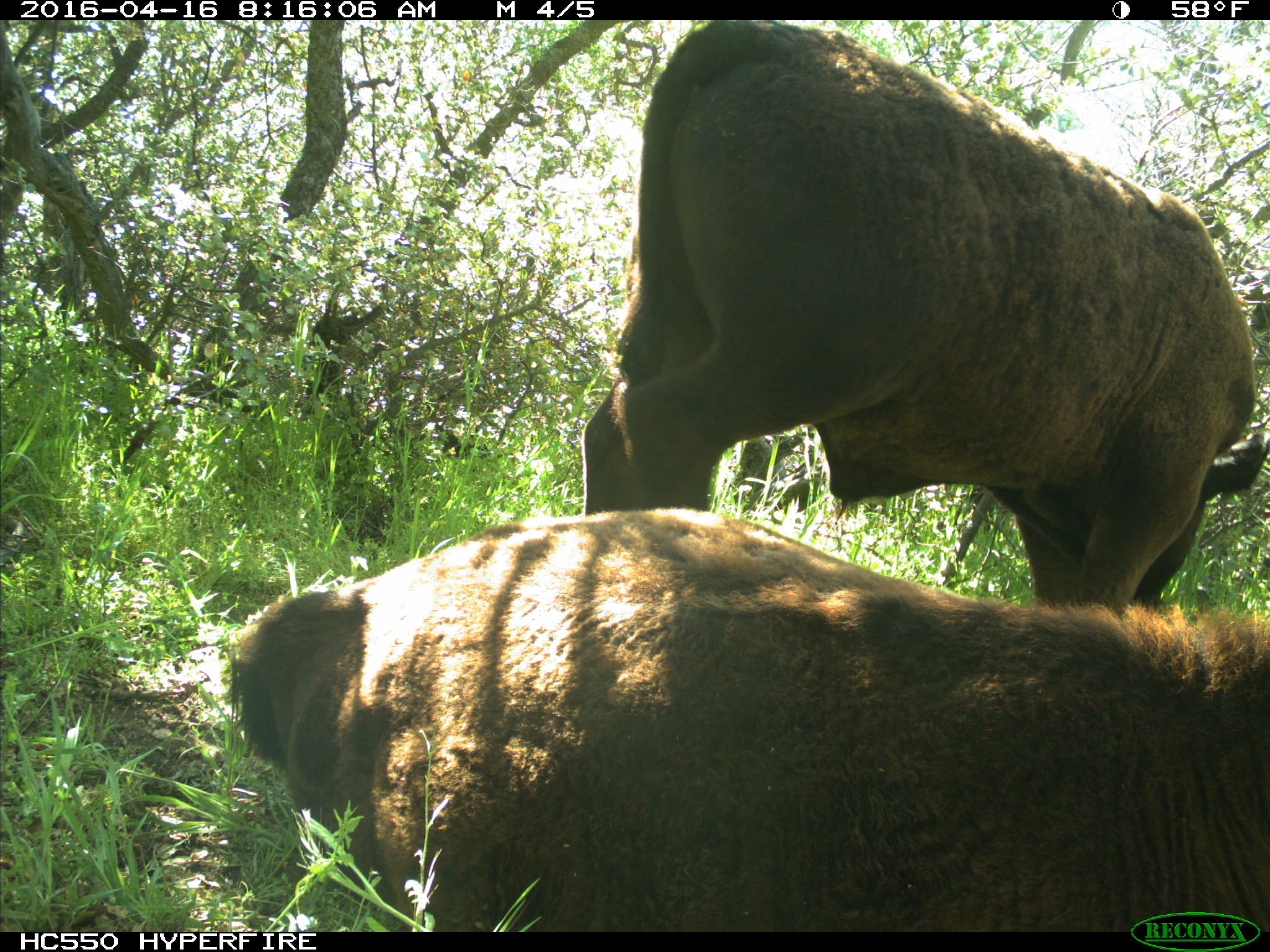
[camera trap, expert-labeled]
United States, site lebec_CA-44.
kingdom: Animalia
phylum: Chordata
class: Mammalia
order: Artiodactyla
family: Bovidae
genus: Bos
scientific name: Bos taurus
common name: domestic cow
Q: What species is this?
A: Bos taurus (domestic cow).